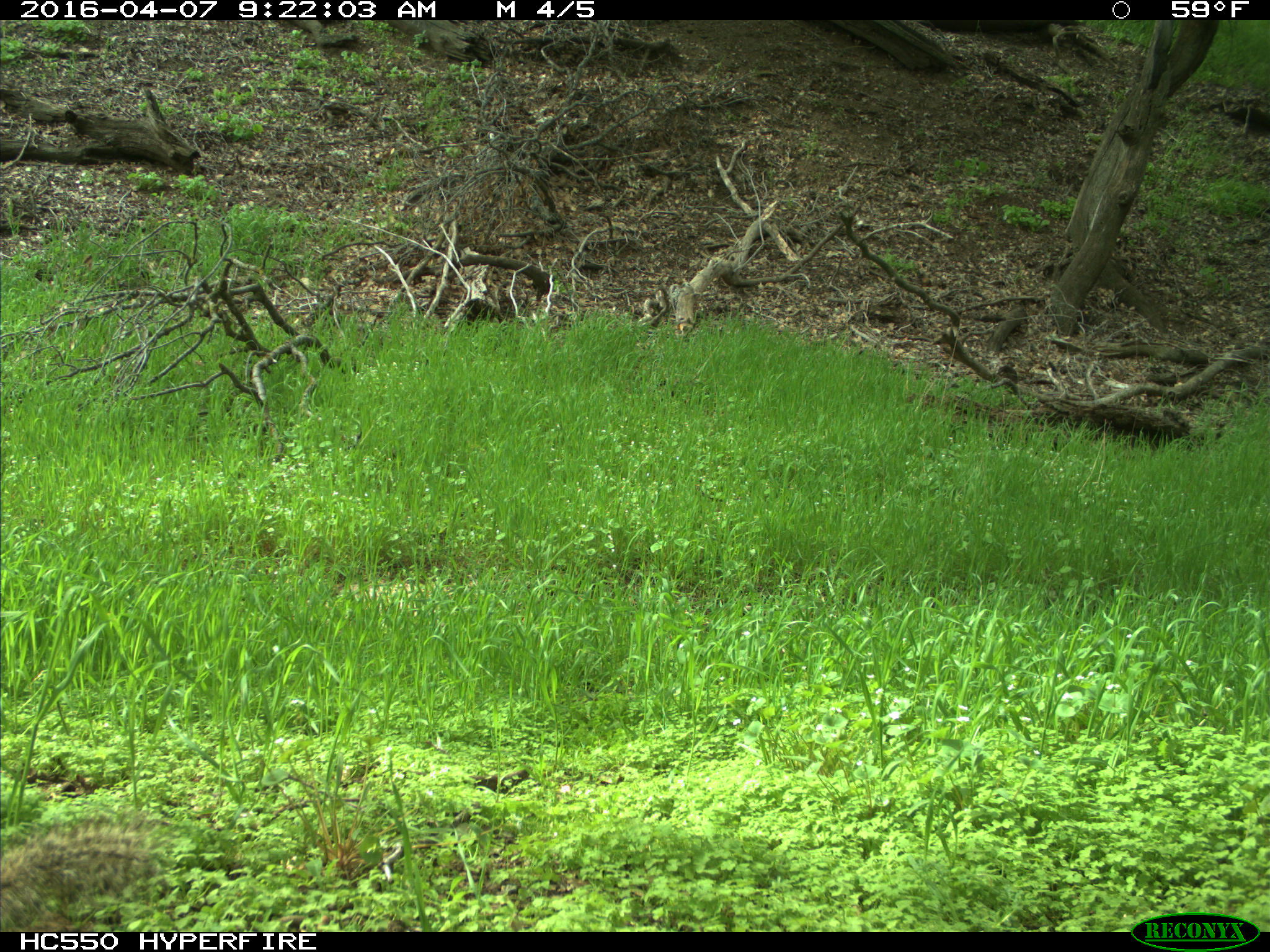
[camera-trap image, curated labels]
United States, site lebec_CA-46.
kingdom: Animalia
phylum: Chordata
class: Mammalia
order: Rodentia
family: Sciuridae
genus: Otospermophilus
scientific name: Otospermophilus beecheyi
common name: california ground squirrel